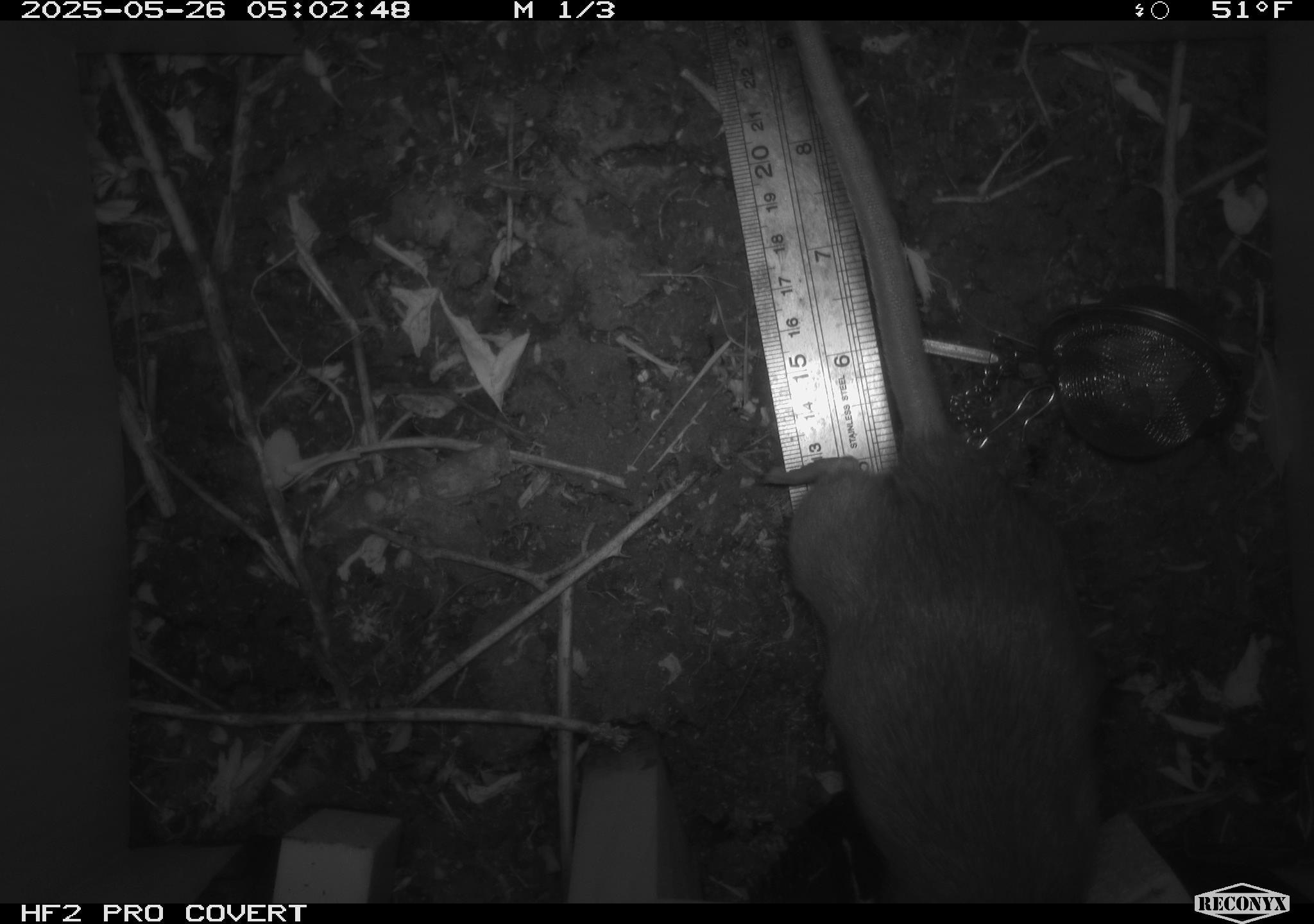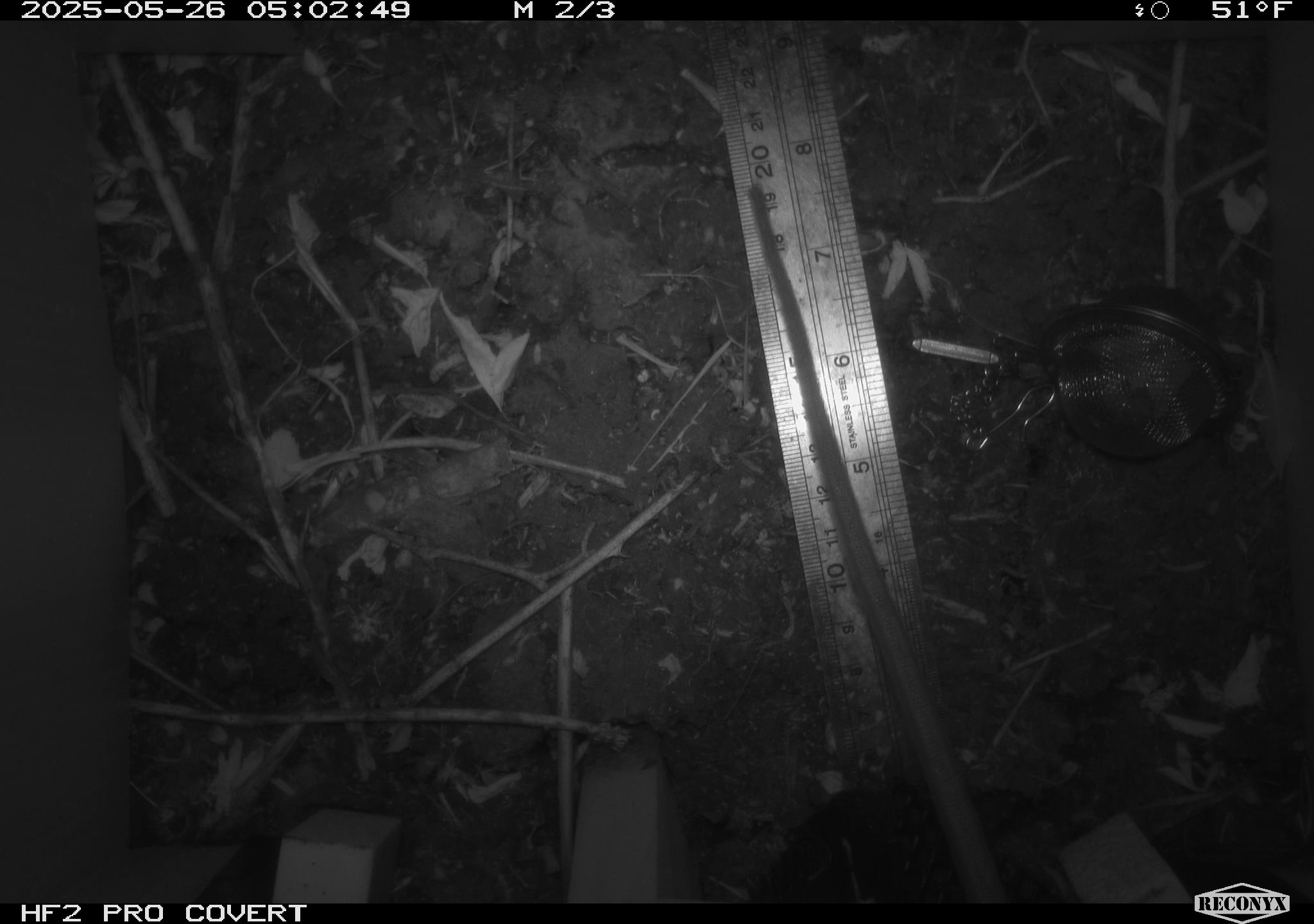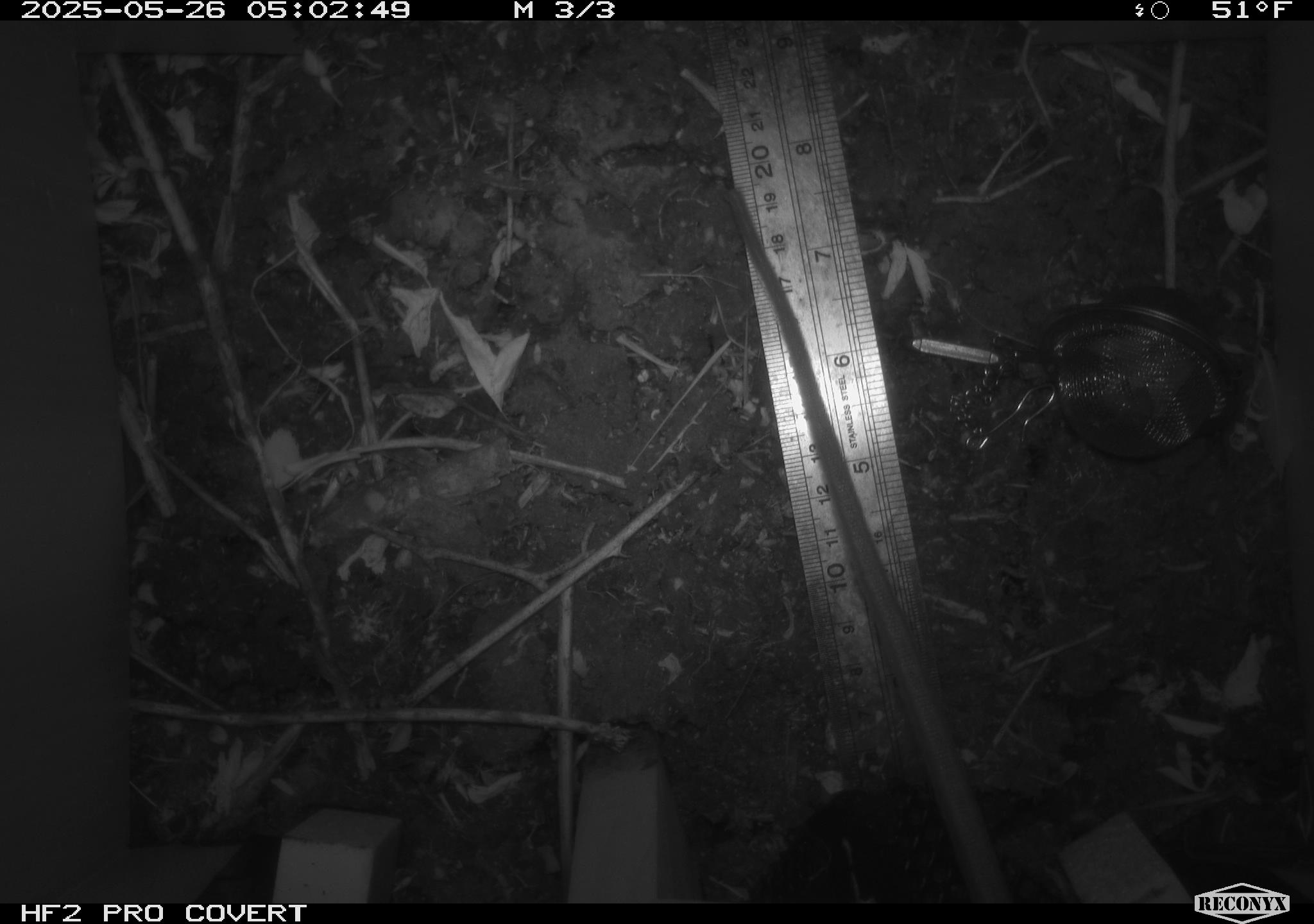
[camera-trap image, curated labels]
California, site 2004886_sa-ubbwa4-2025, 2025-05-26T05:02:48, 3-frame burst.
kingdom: Animalia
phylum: Chordata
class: Mammalia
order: Rodentia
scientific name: Rodentia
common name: rodent